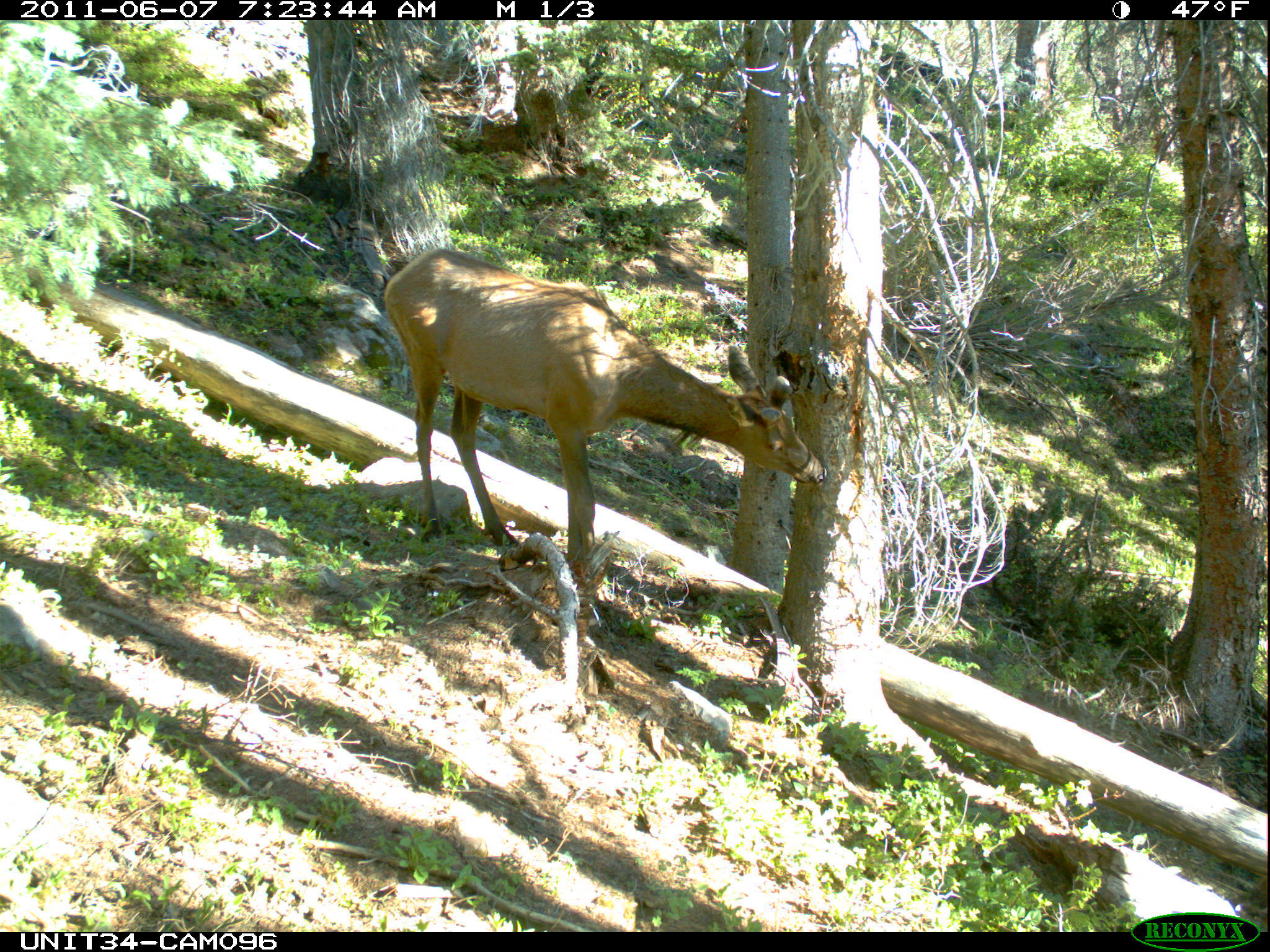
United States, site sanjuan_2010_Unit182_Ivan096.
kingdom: Animalia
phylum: Chordata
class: Mammalia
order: Artiodactyla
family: Cervidae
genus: Cervus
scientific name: Cervus elaphus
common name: red deer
Cervus elaphus (red deer).